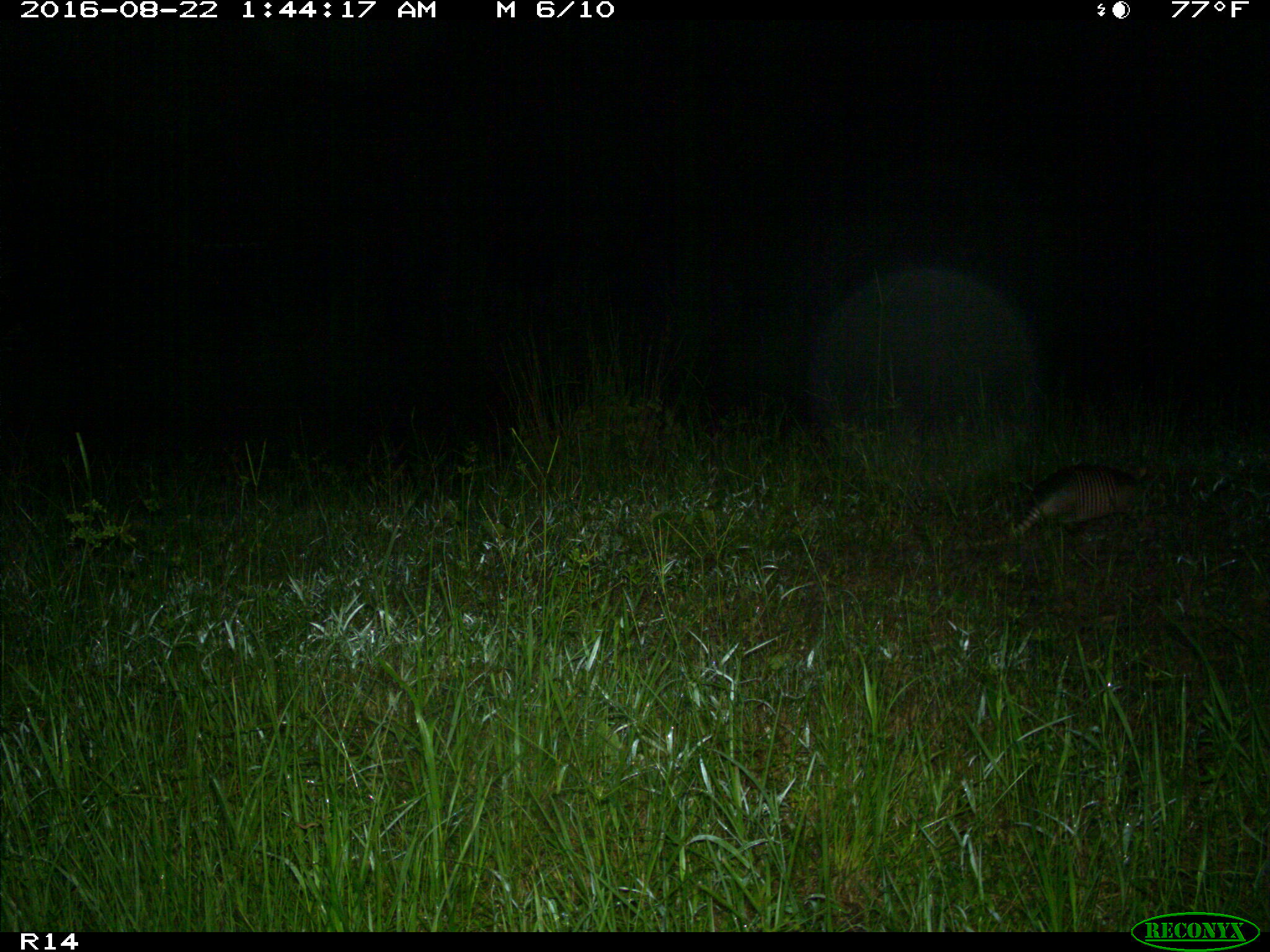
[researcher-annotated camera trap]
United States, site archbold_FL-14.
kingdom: Animalia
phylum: Chordata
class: Mammalia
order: Cingulata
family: Dasypodidae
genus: Dasypus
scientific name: Dasypus novemcinctus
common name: nine-banded armadillo